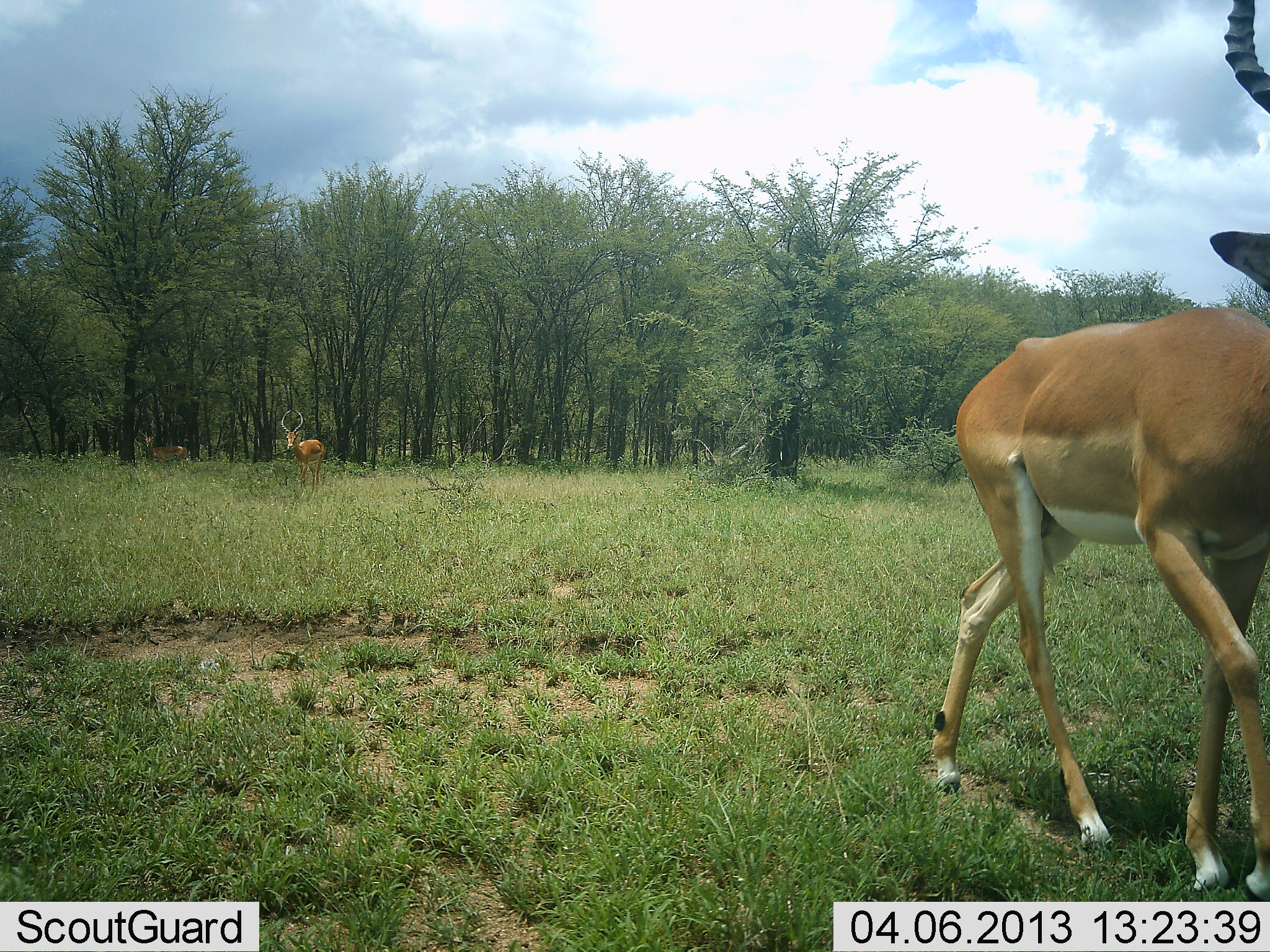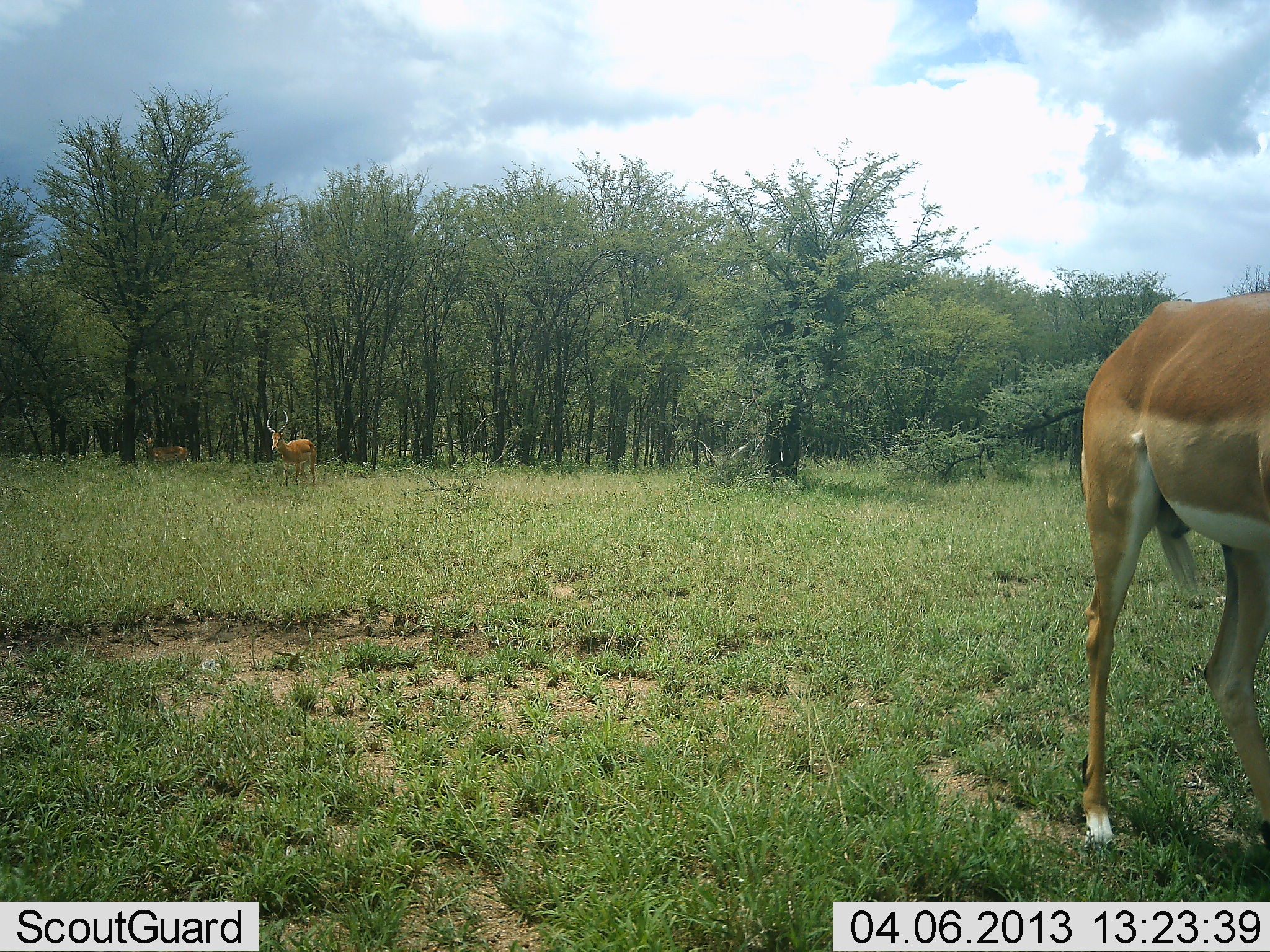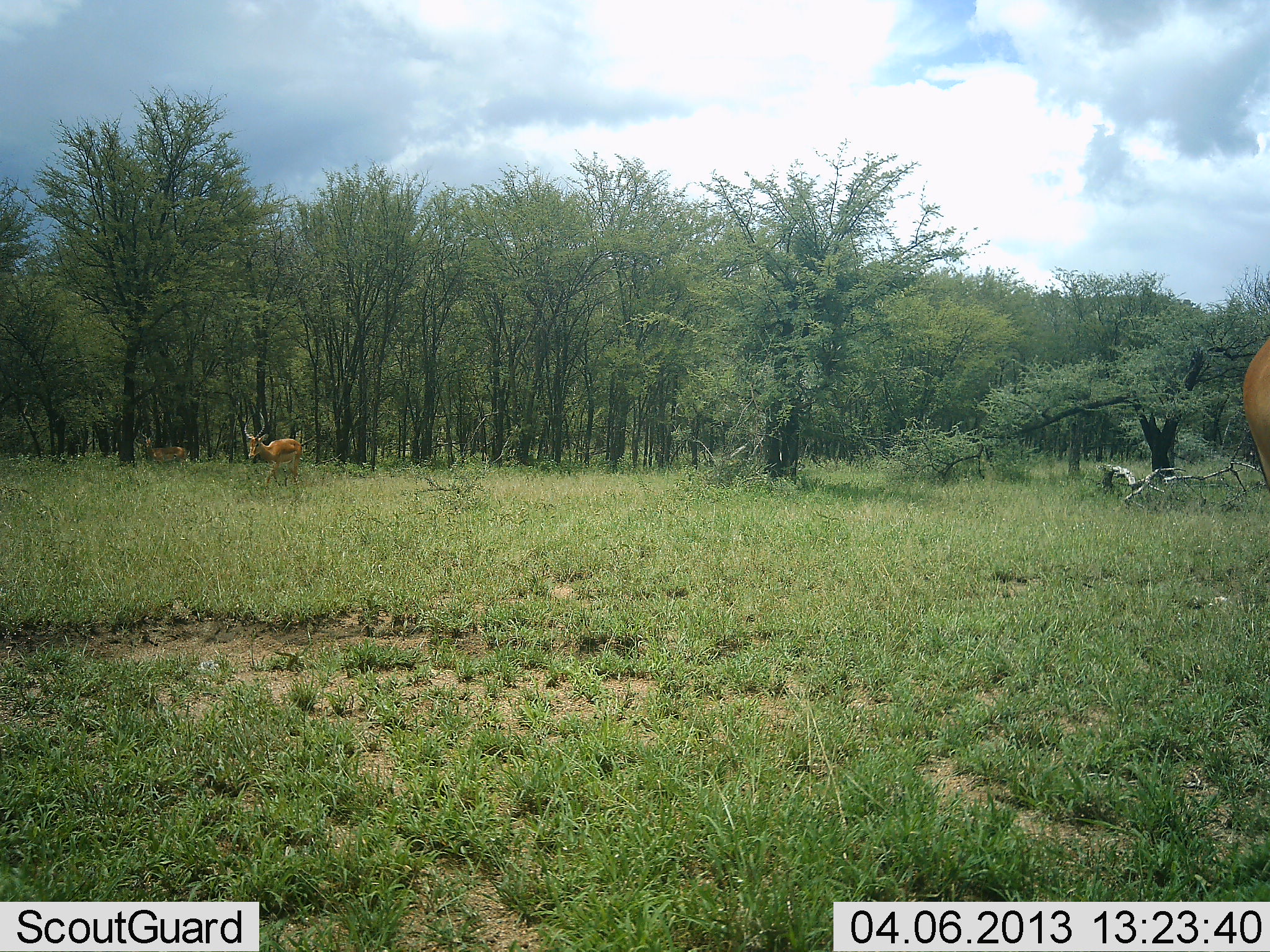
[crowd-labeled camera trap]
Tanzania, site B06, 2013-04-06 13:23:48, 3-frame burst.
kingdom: Animalia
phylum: Chordata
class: Mammalia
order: Artiodactyla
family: Bovidae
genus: Aepyceros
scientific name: Aepyceros melampus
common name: impala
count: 3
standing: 20%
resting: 0%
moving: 95%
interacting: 0%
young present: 0%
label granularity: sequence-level